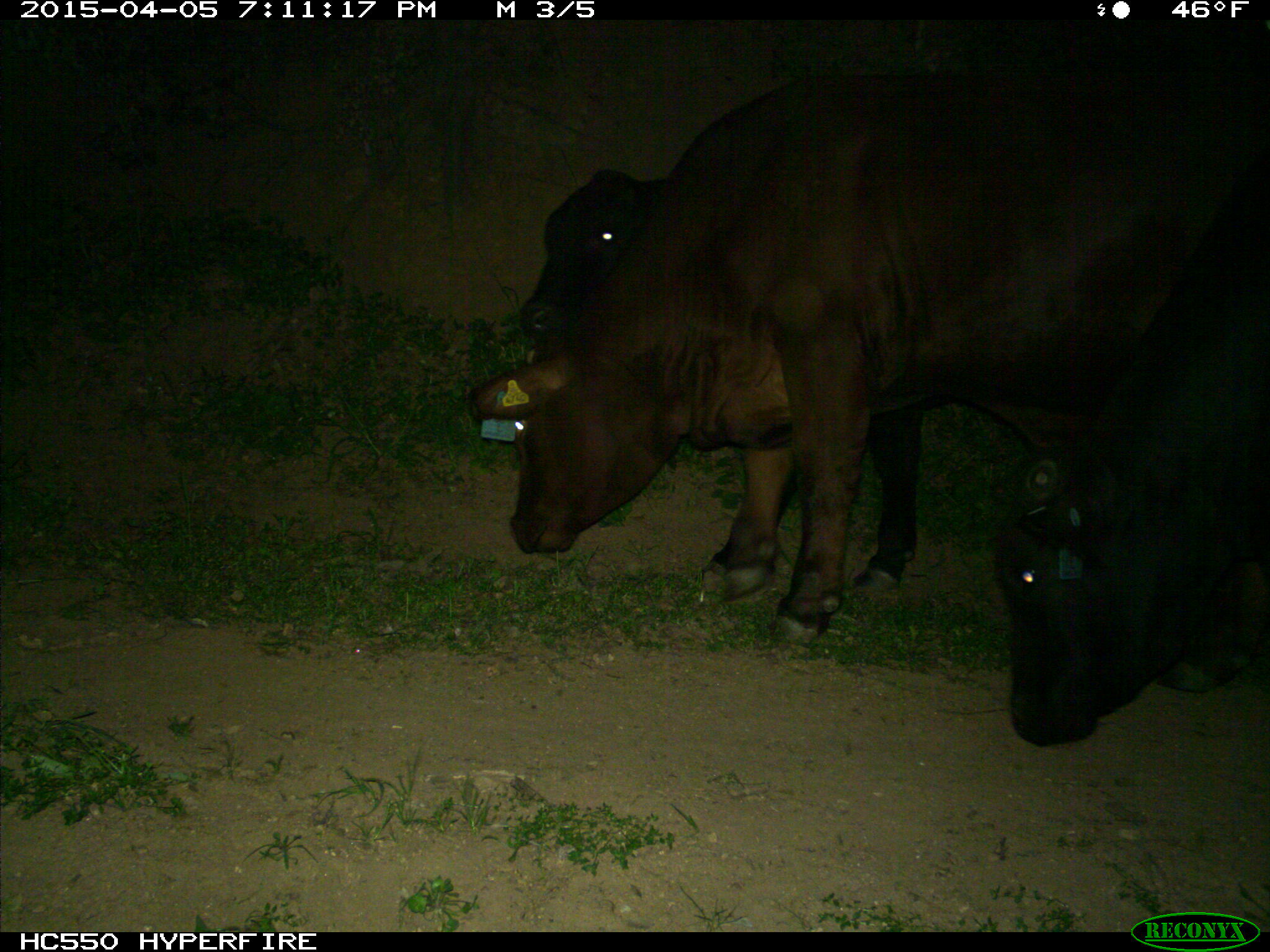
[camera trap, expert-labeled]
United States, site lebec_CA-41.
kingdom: Animalia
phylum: Chordata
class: Mammalia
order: Artiodactyla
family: Bovidae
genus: Bos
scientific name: Bos taurus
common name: domestic cow